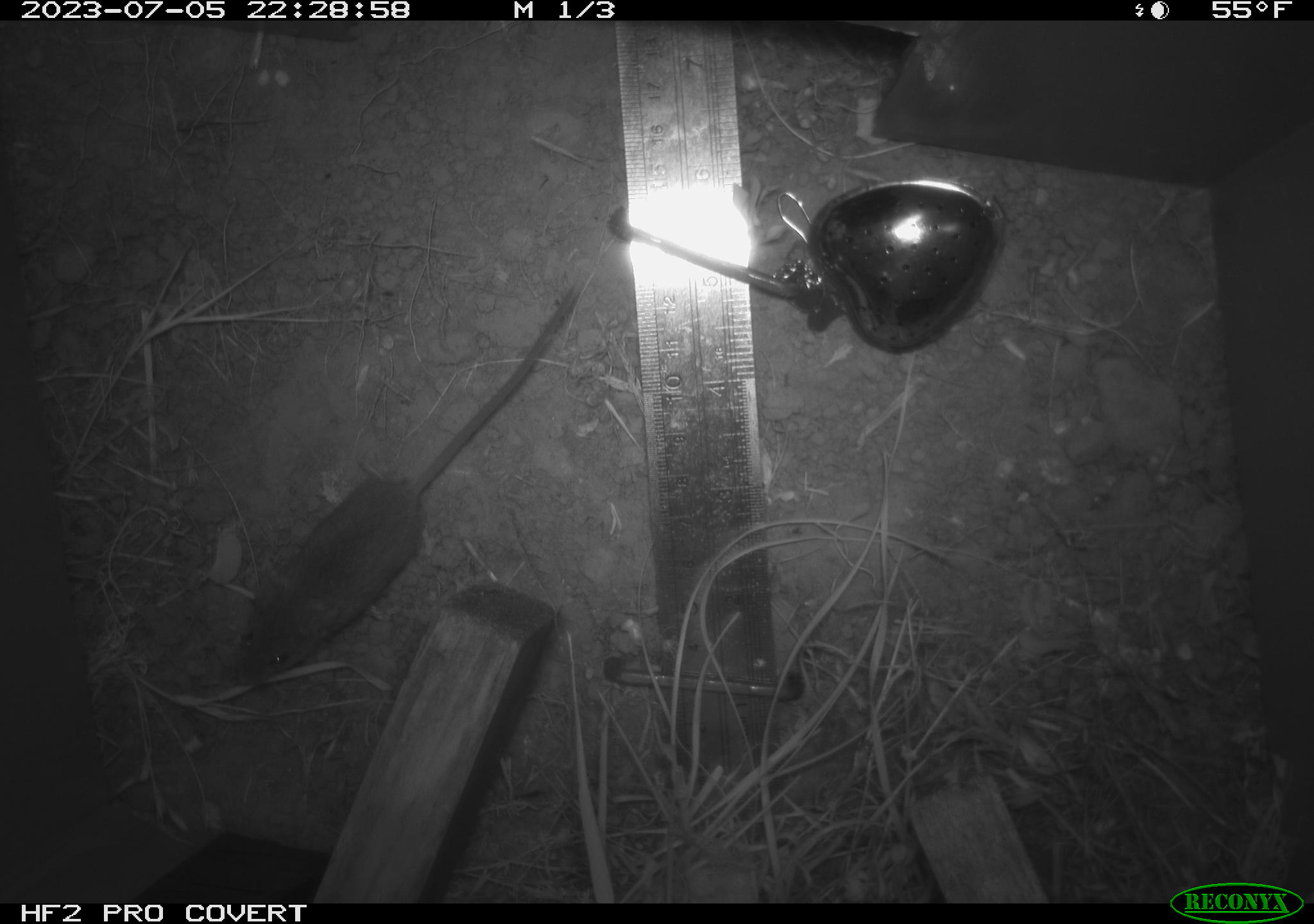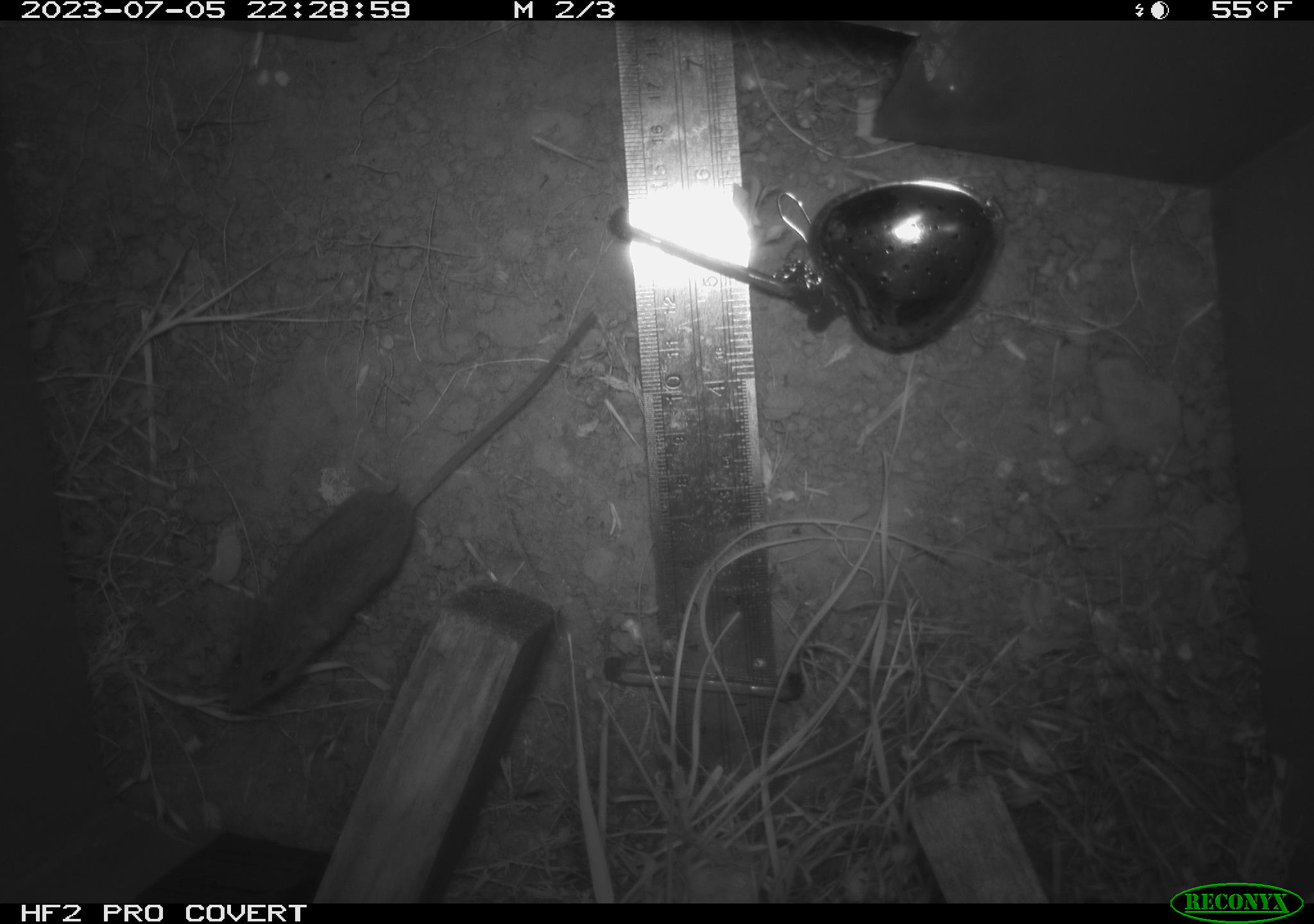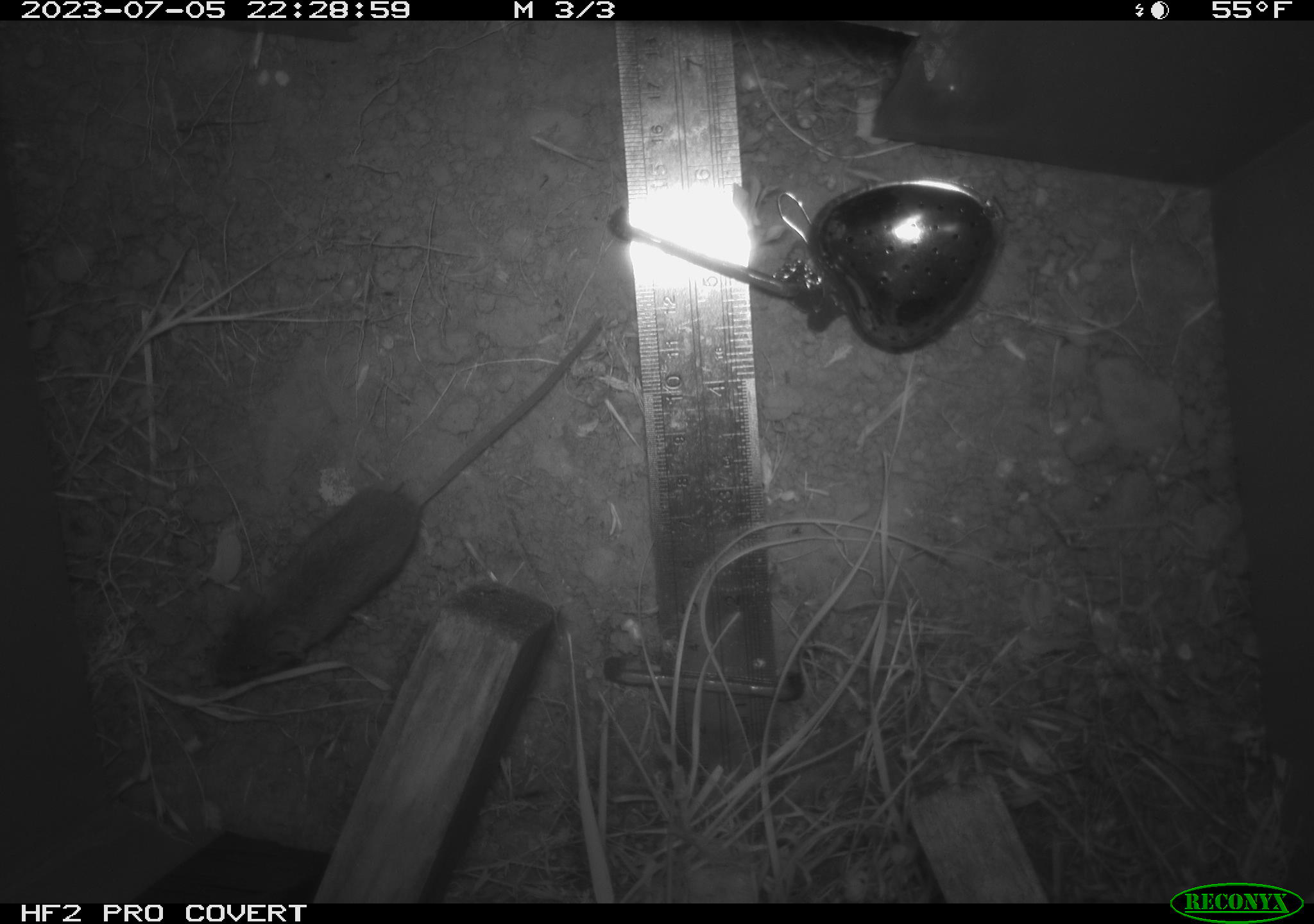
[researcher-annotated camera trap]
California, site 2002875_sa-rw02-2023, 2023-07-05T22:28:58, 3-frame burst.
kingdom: Animalia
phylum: Chordata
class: Mammalia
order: Rodentia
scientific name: Rodentia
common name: mouse species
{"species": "mouse species (Rodentia)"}